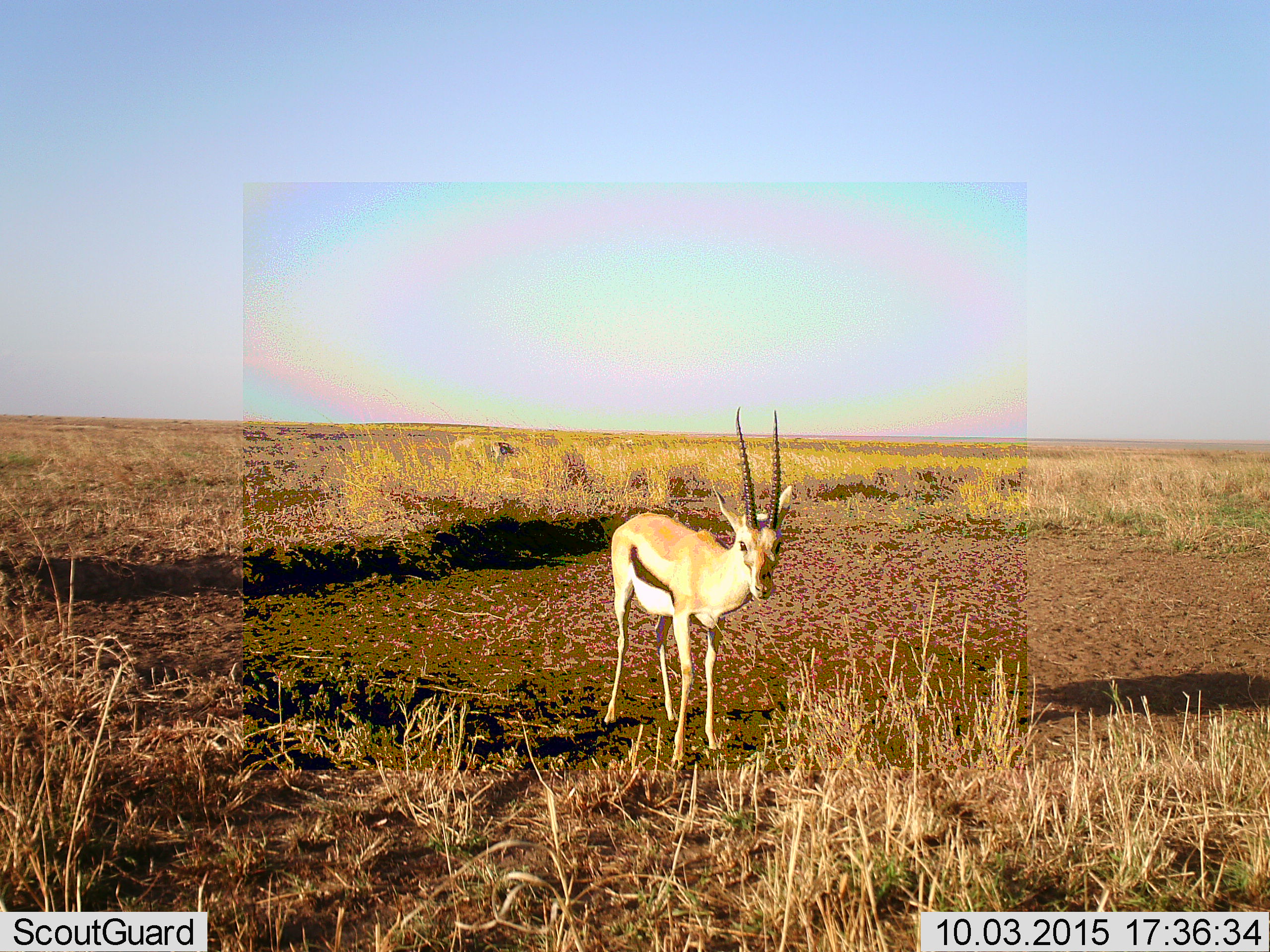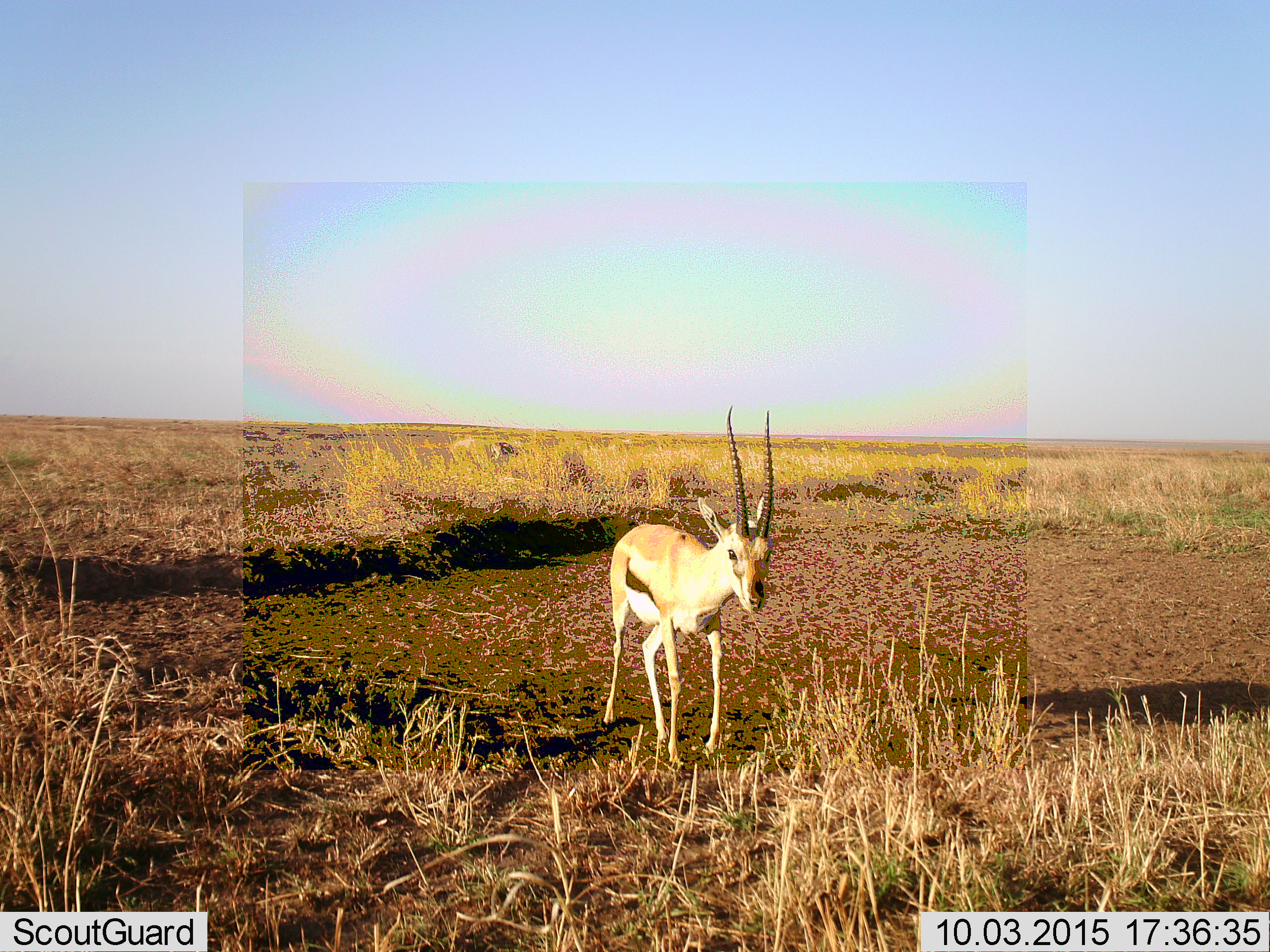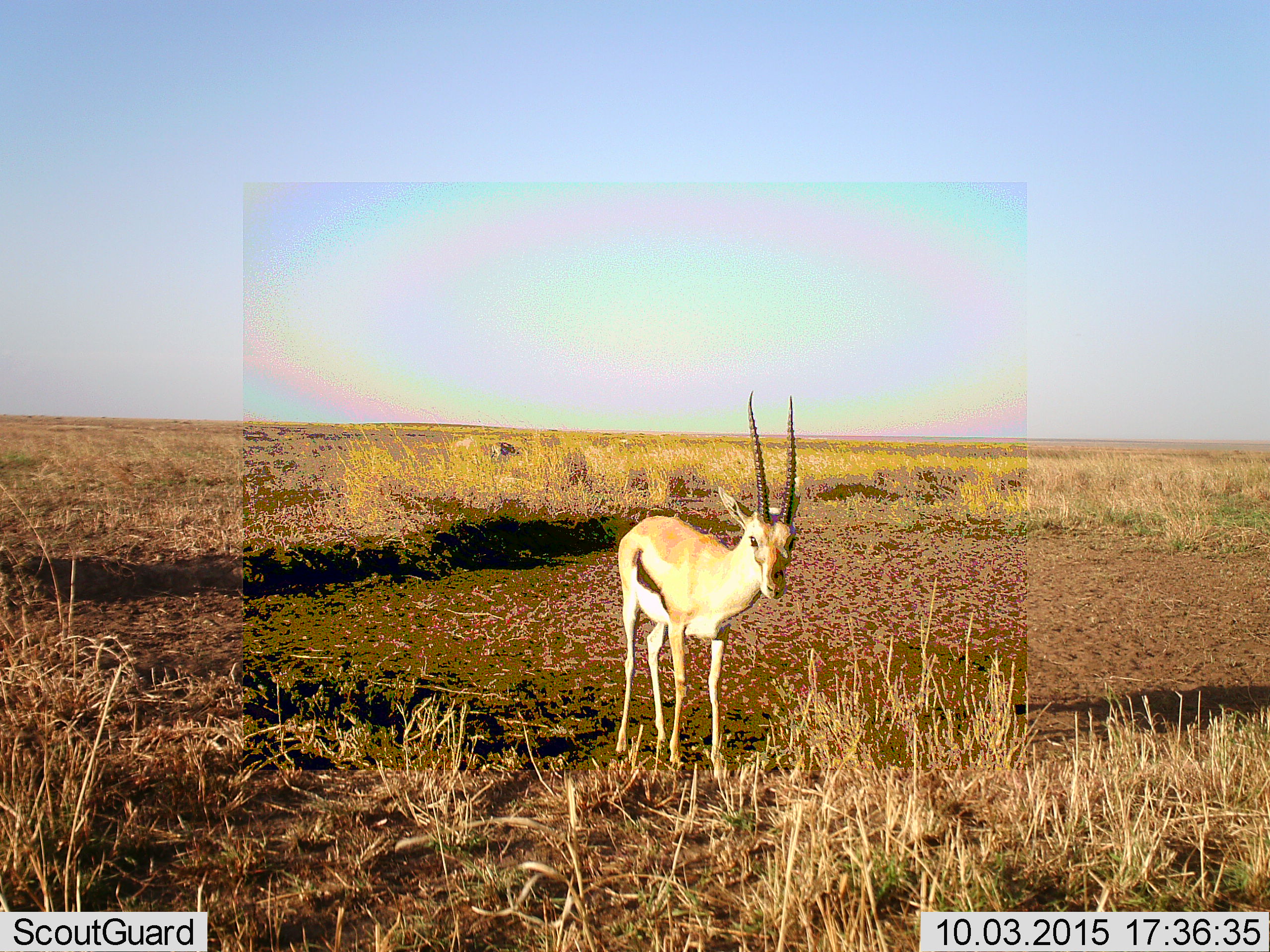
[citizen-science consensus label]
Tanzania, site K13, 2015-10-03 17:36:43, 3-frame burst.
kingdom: Animalia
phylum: Chordata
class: Mammalia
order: Artiodactyla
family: Bovidae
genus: Eudorcas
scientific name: Eudorcas thomsonii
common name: thomson's gazelle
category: gazellethomsons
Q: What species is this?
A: Gazellethomsons (thomson's gazelle) (Eudorcas thomsonii).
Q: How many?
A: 1.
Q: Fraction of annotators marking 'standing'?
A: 100%.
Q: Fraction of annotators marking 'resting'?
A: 0%.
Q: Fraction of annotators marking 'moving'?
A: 0%.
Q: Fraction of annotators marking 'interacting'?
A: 0%.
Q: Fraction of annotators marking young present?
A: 0%.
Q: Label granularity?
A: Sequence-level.